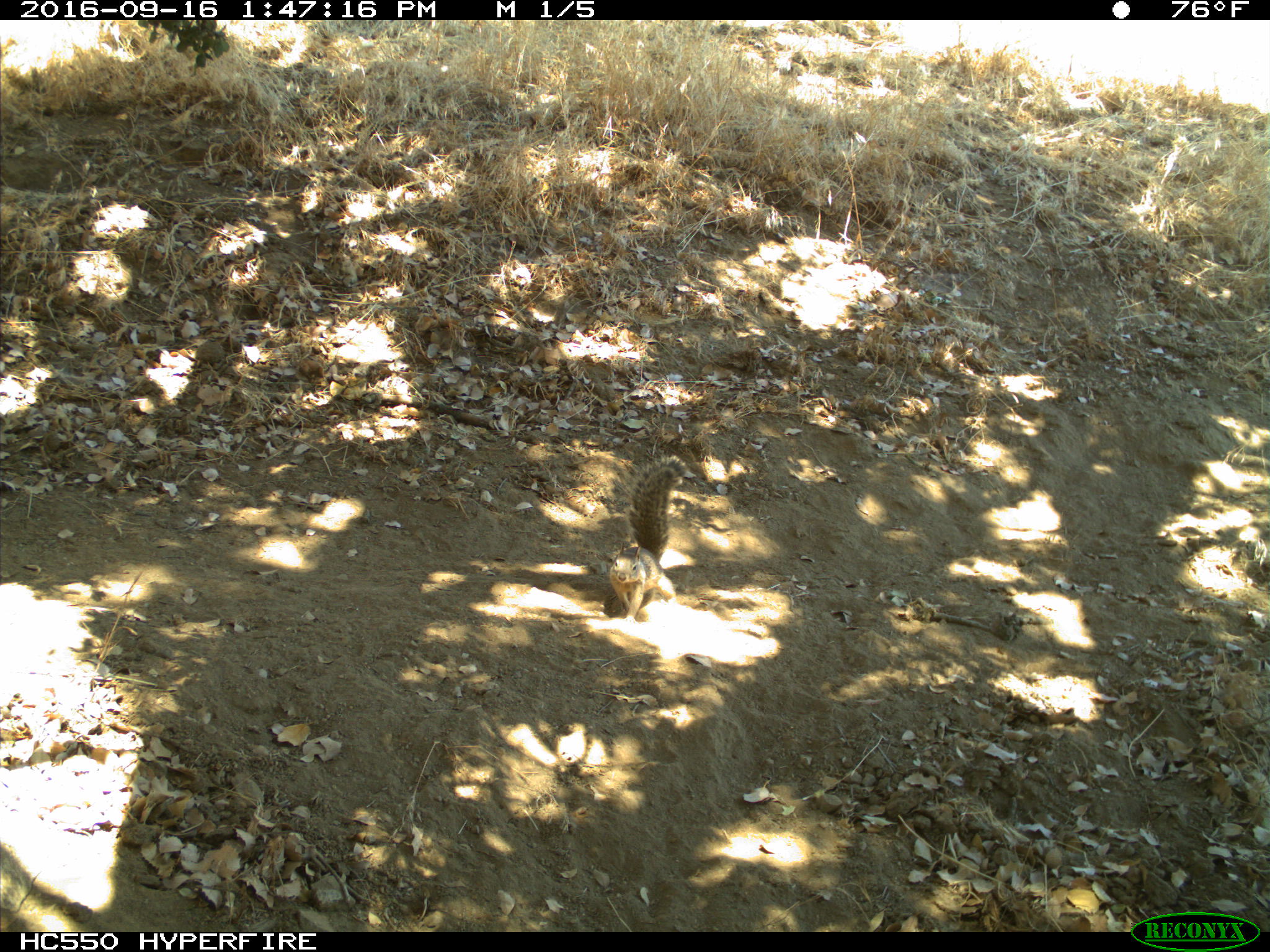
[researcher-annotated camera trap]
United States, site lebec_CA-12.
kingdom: Animalia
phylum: Chordata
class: Mammalia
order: Rodentia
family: Sciuridae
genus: Otospermophilus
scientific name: Otospermophilus beecheyi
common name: california ground squirrel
Otospermophilus beecheyi (california ground squirrel).